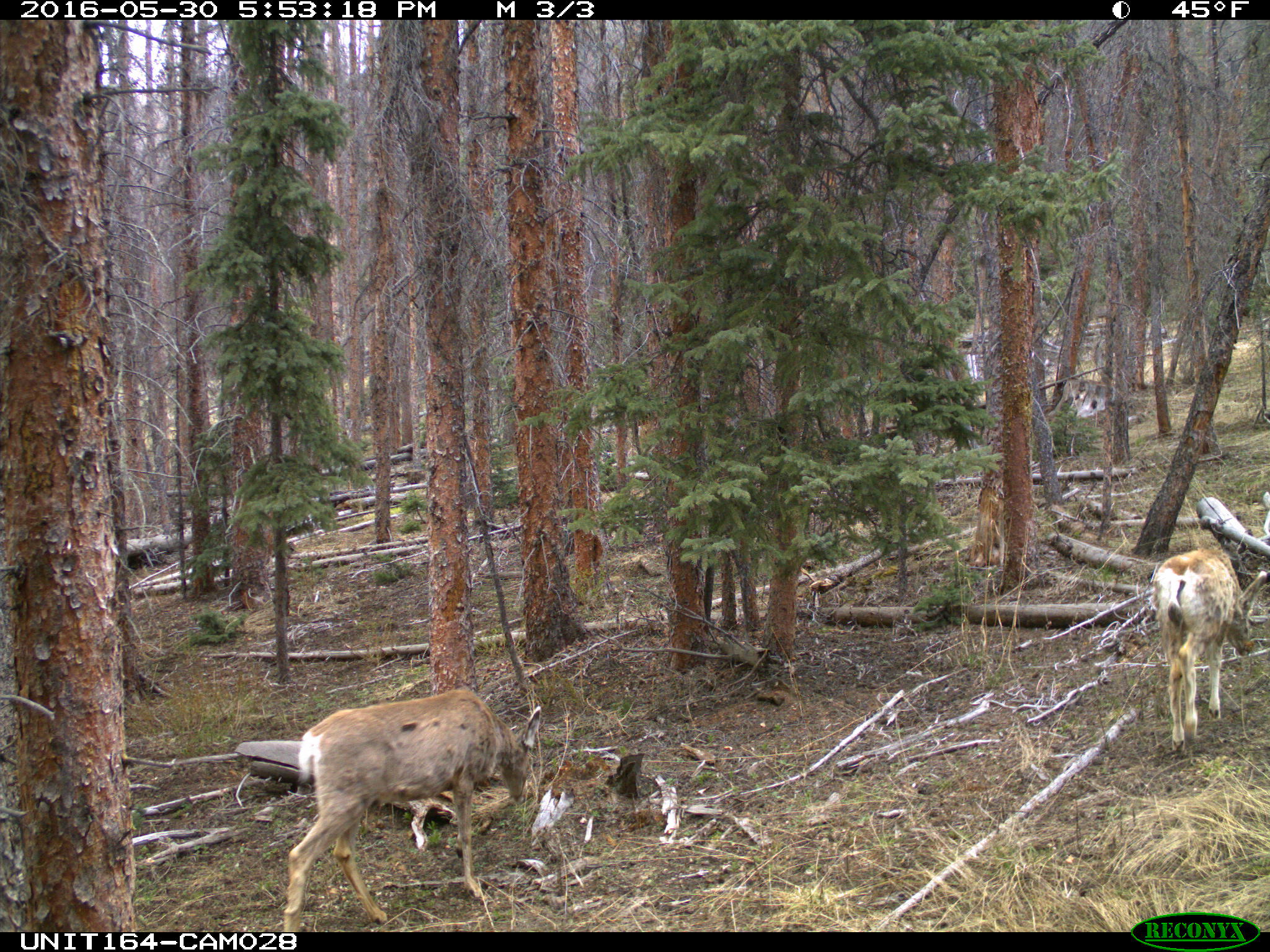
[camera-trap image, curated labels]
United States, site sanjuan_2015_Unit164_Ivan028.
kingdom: Animalia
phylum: Chordata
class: Mammalia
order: Artiodactyla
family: Cervidae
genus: Odocoileus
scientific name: Odocoileus hemionus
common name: mule deer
Odocoileus hemionus (mule deer).